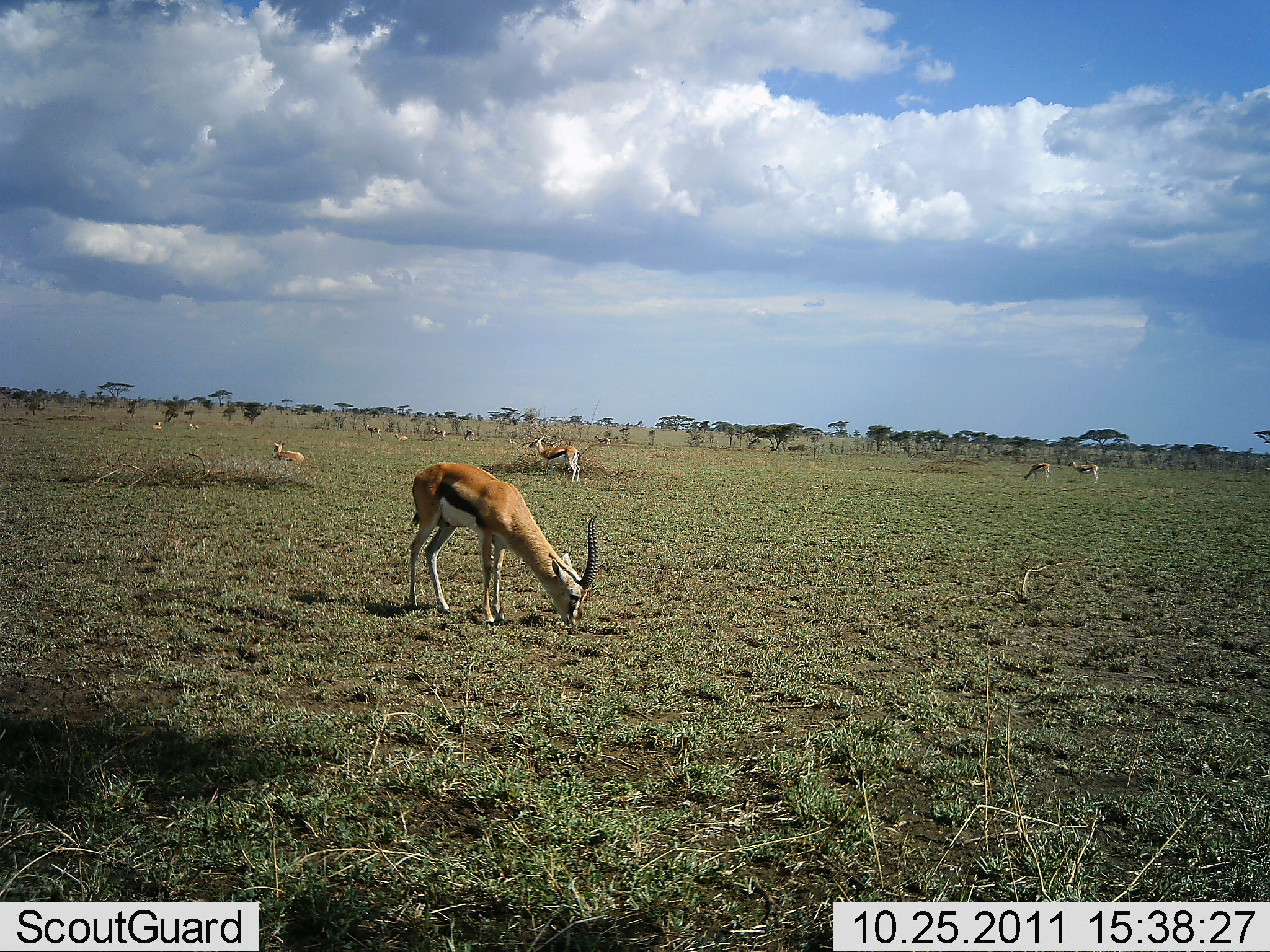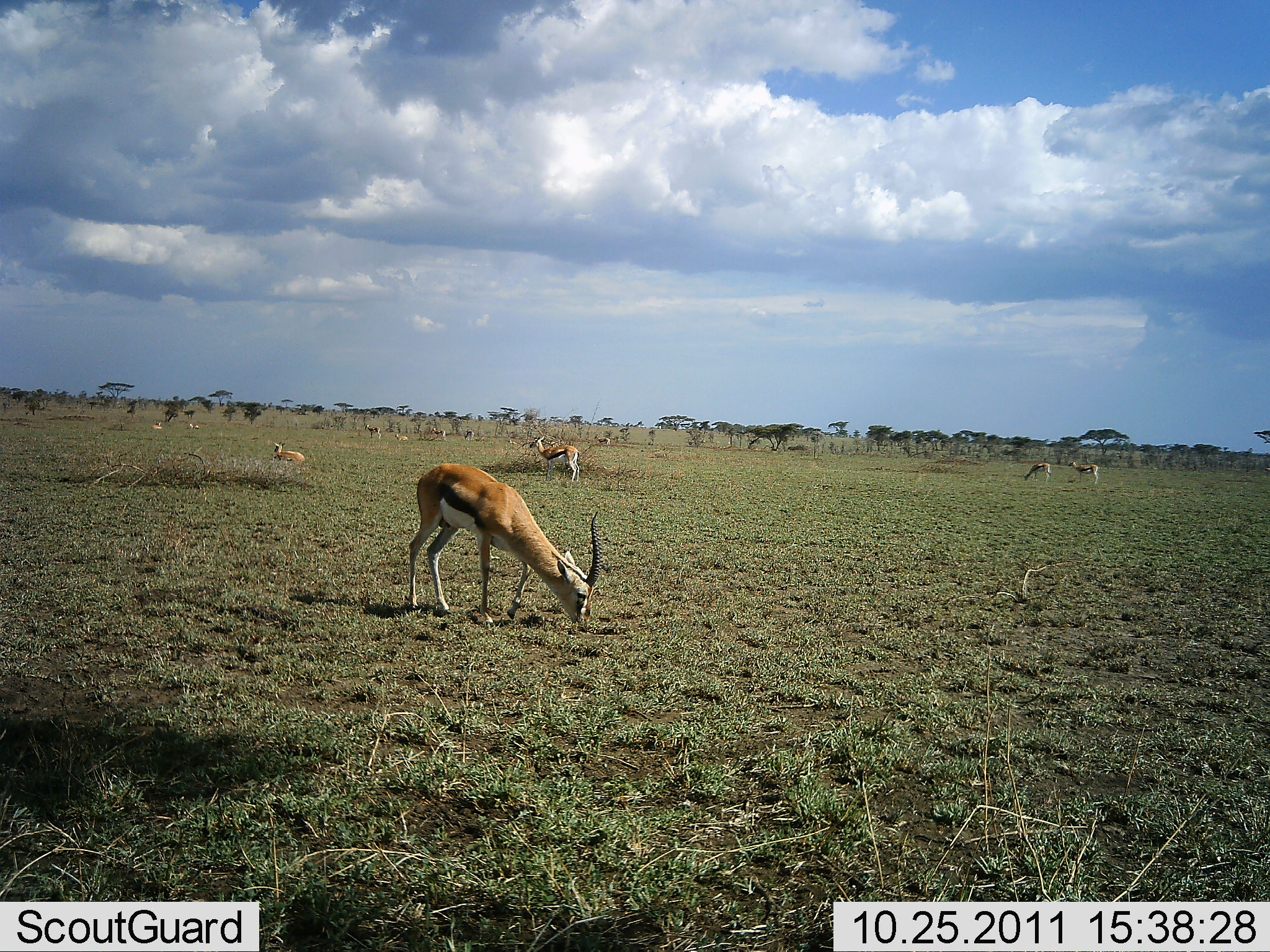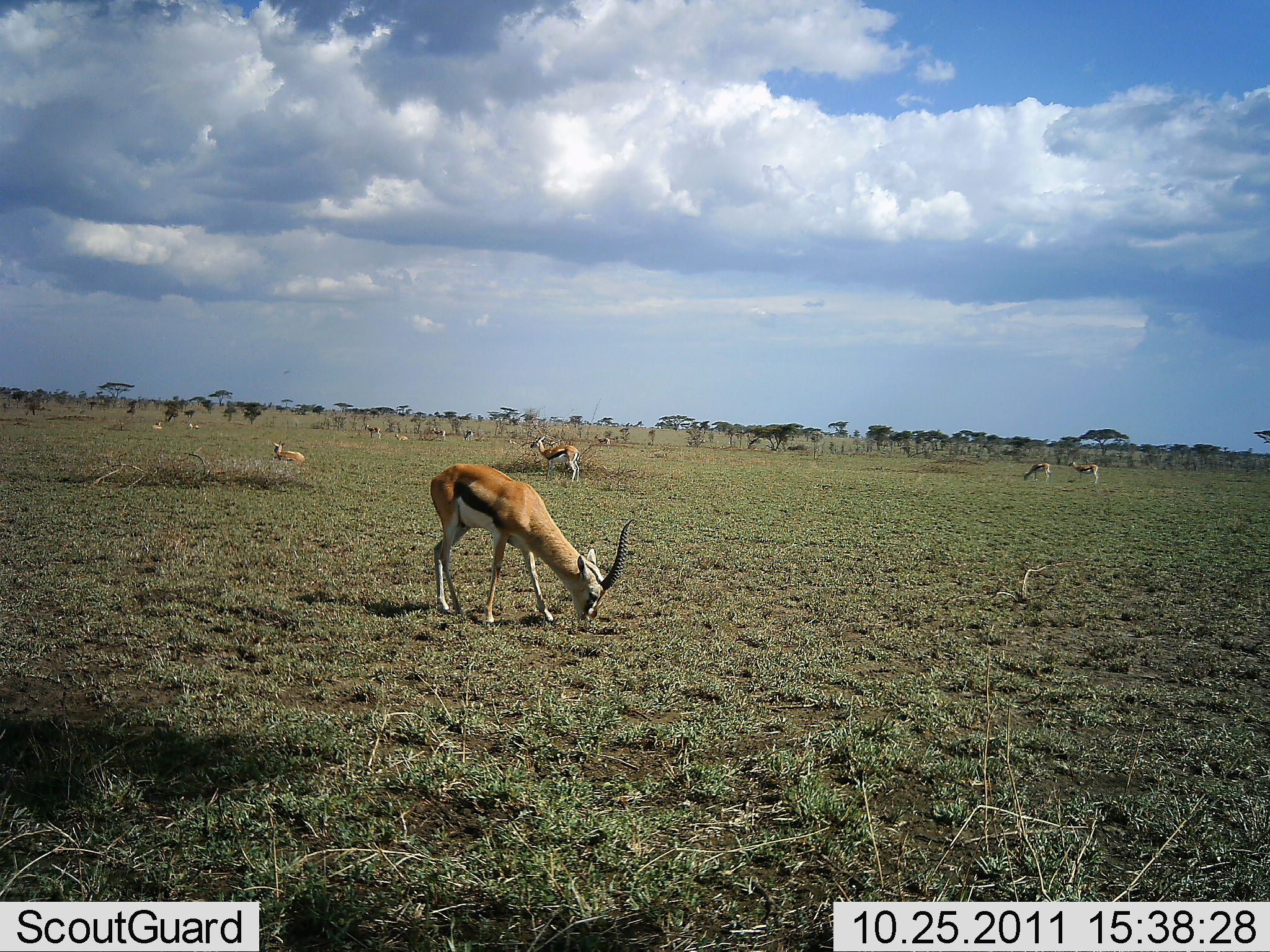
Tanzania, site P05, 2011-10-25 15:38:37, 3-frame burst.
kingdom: Animalia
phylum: Chordata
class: Mammalia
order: Artiodactyla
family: Bovidae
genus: Eudorcas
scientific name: Eudorcas thomsonii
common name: thomson's gazelle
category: gazellethomsons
Gazellethomsons (thomson's gazelle) (Eudorcas thomsonii), count 10. Behavior (volunteer vote fractions): standing 57%, resting 29%, moving 7%, interacting 0%. Young present (vote fraction): 0%. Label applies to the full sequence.